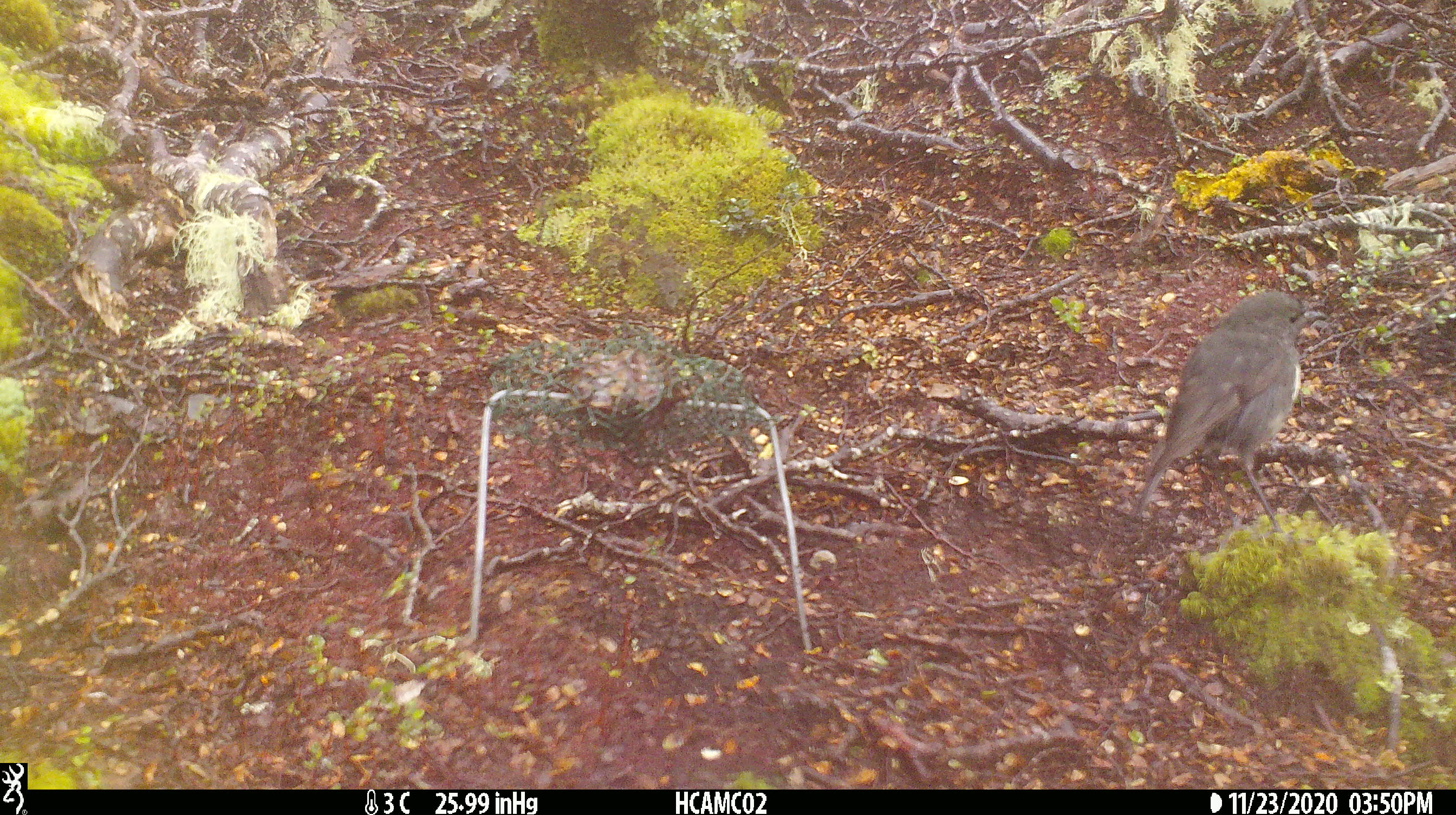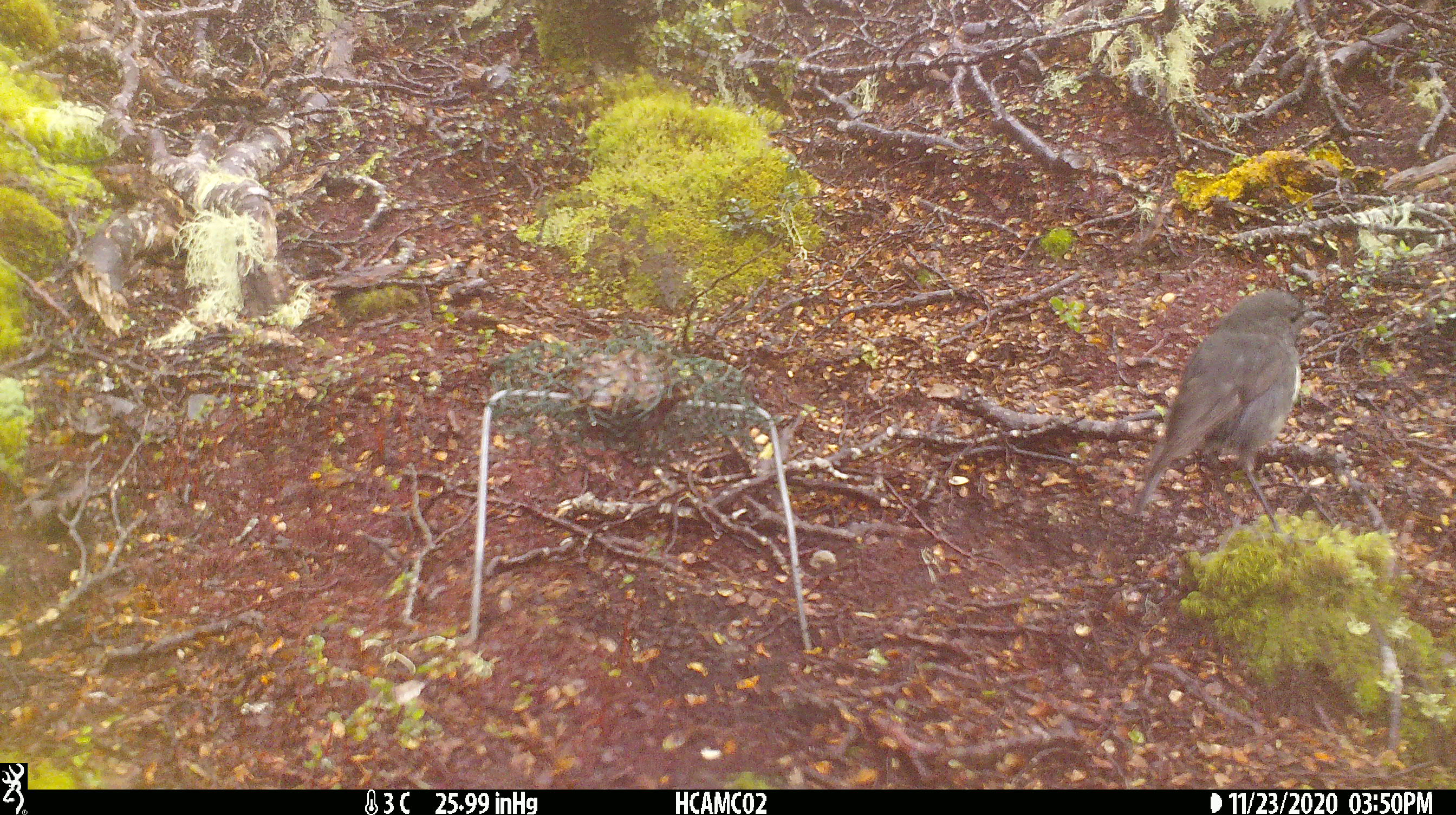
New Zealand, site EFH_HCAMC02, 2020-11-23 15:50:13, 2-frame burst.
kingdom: Animalia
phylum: Chordata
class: Aves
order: Passeriformes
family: Petroicidae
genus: Petroica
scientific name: Petroica australis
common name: new zealand robin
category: robin